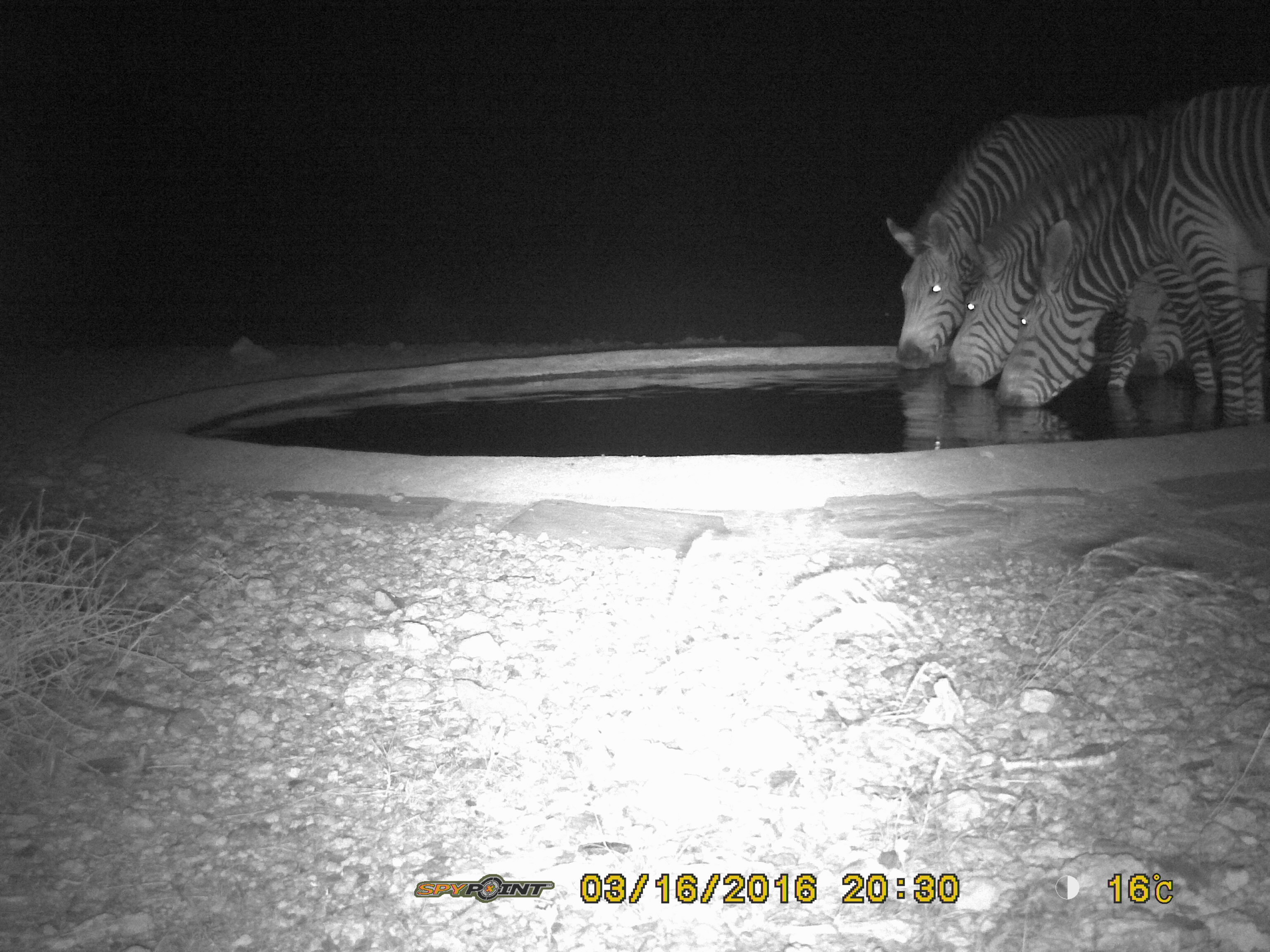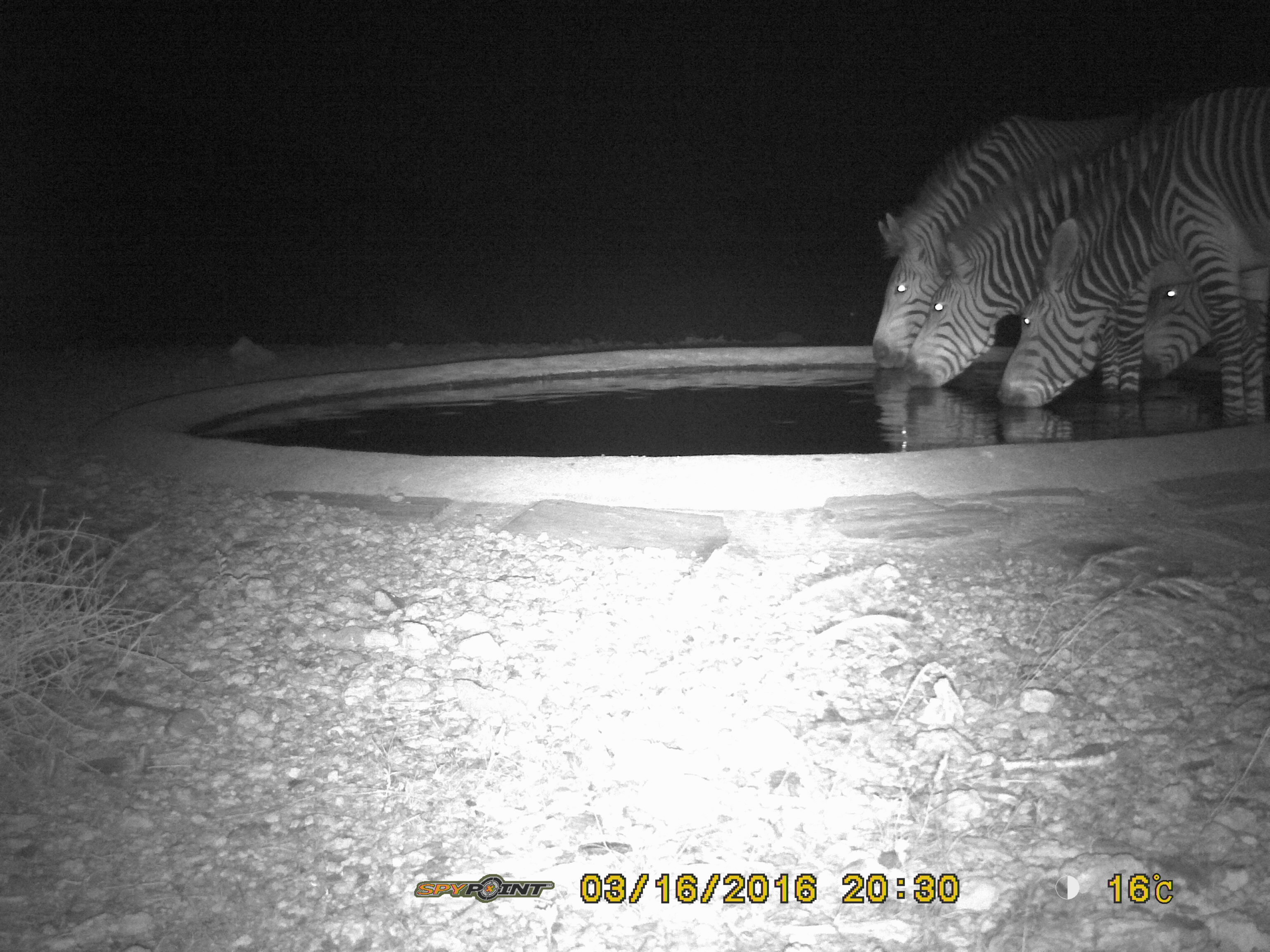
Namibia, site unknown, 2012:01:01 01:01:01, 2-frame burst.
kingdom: Animalia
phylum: Chordata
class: Mammalia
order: Perissodactyla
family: Equidae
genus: Equus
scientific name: Equus zebra hartmannae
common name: hartmann's mountain zebra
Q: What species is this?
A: Equus zebra hartmannae (hartmann's mountain zebra).